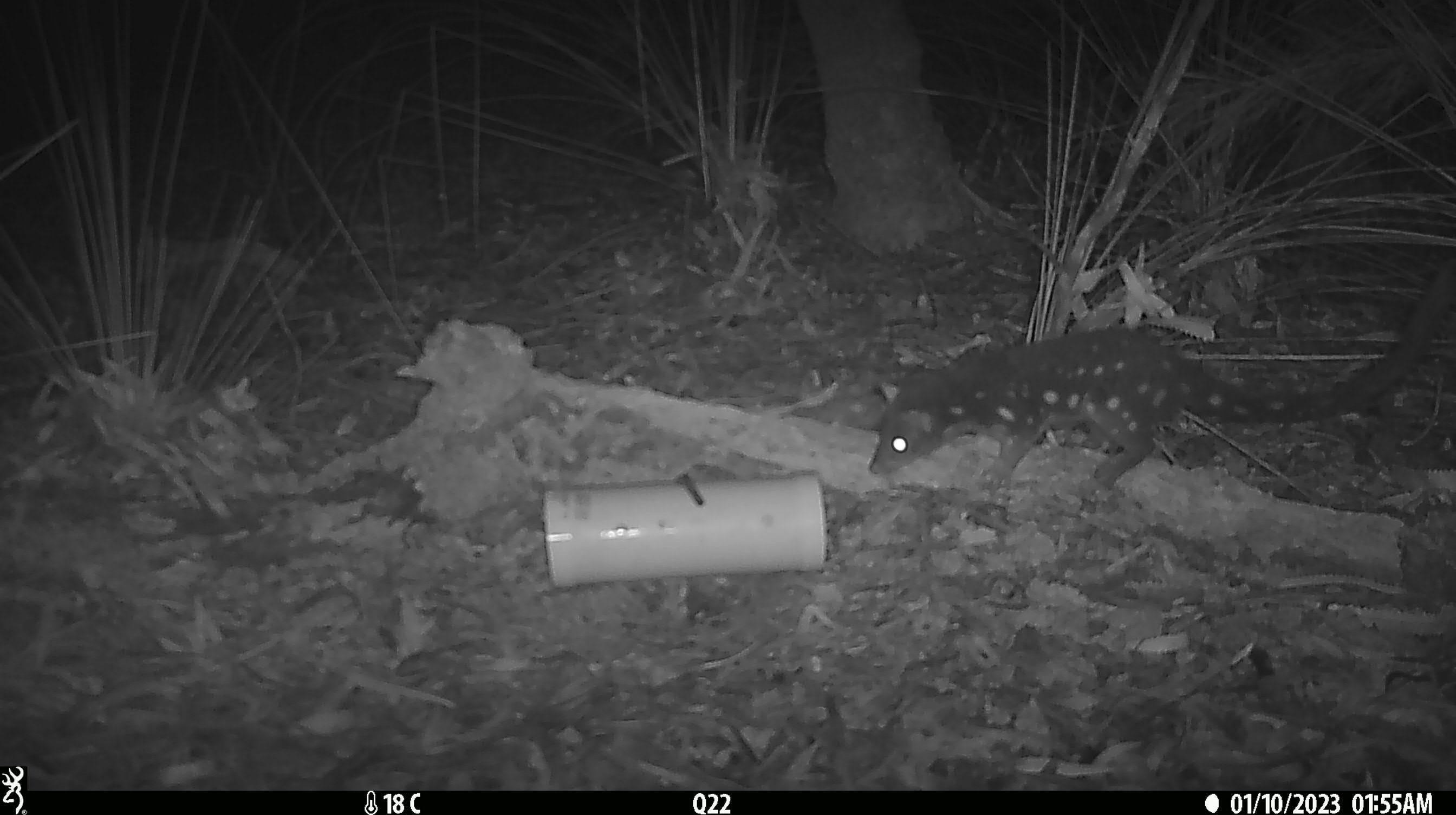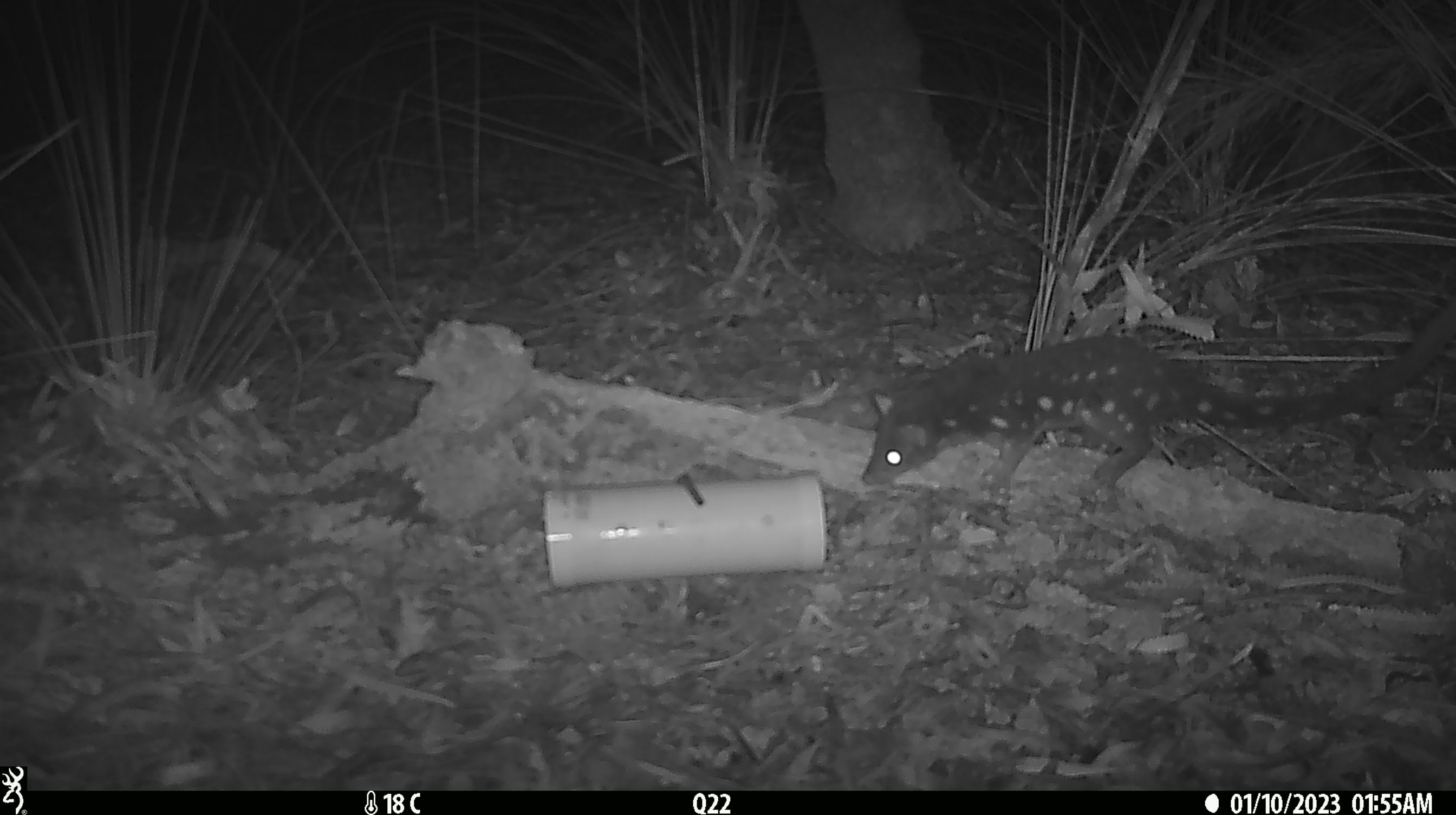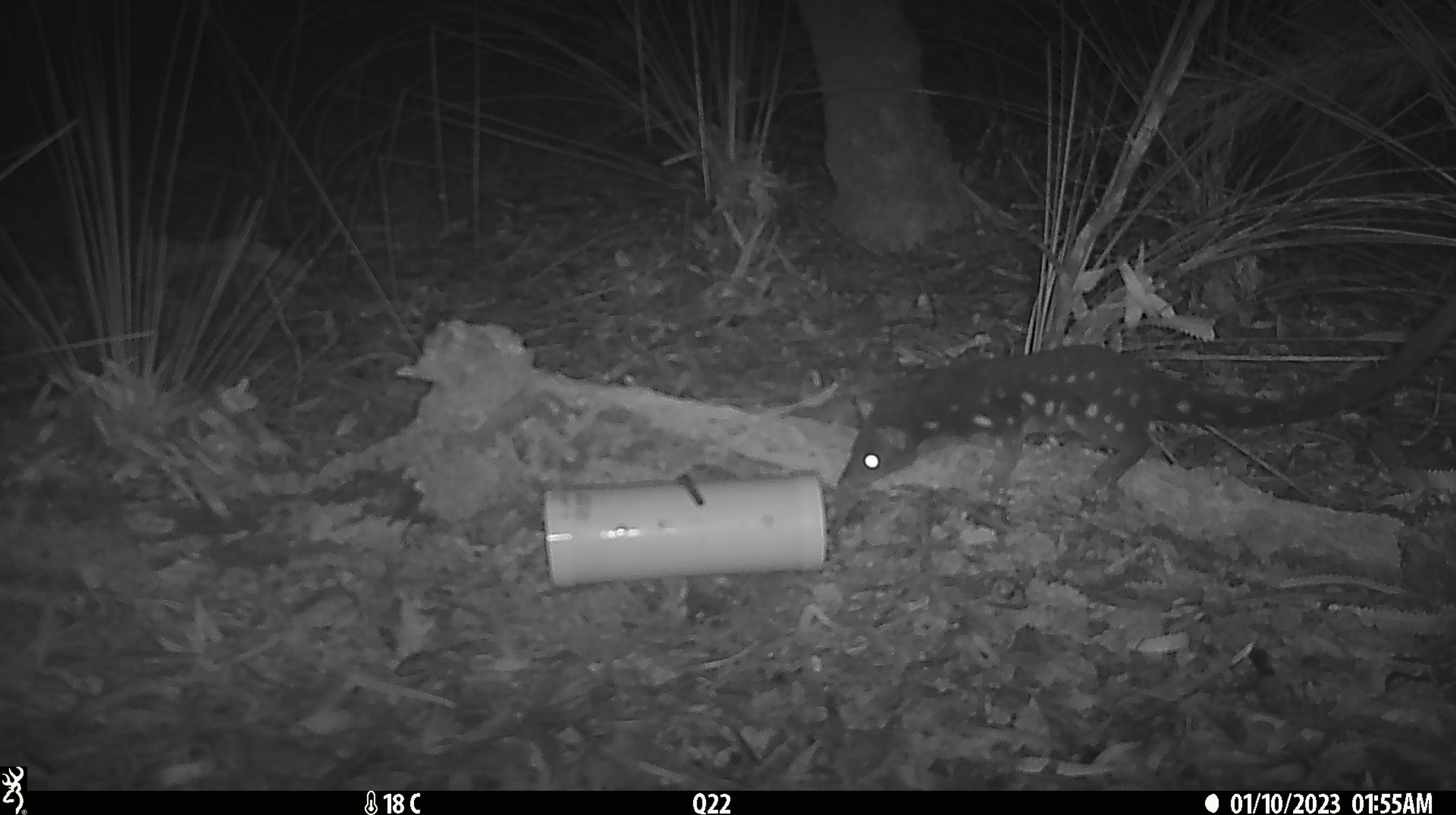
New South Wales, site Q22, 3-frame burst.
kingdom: Animalia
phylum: Chordata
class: Mammalia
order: Dasyuromorphia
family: Dasyuridae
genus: Dasyurus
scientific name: Dasyurus maculatus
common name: spotted-tailed quoll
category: quoll